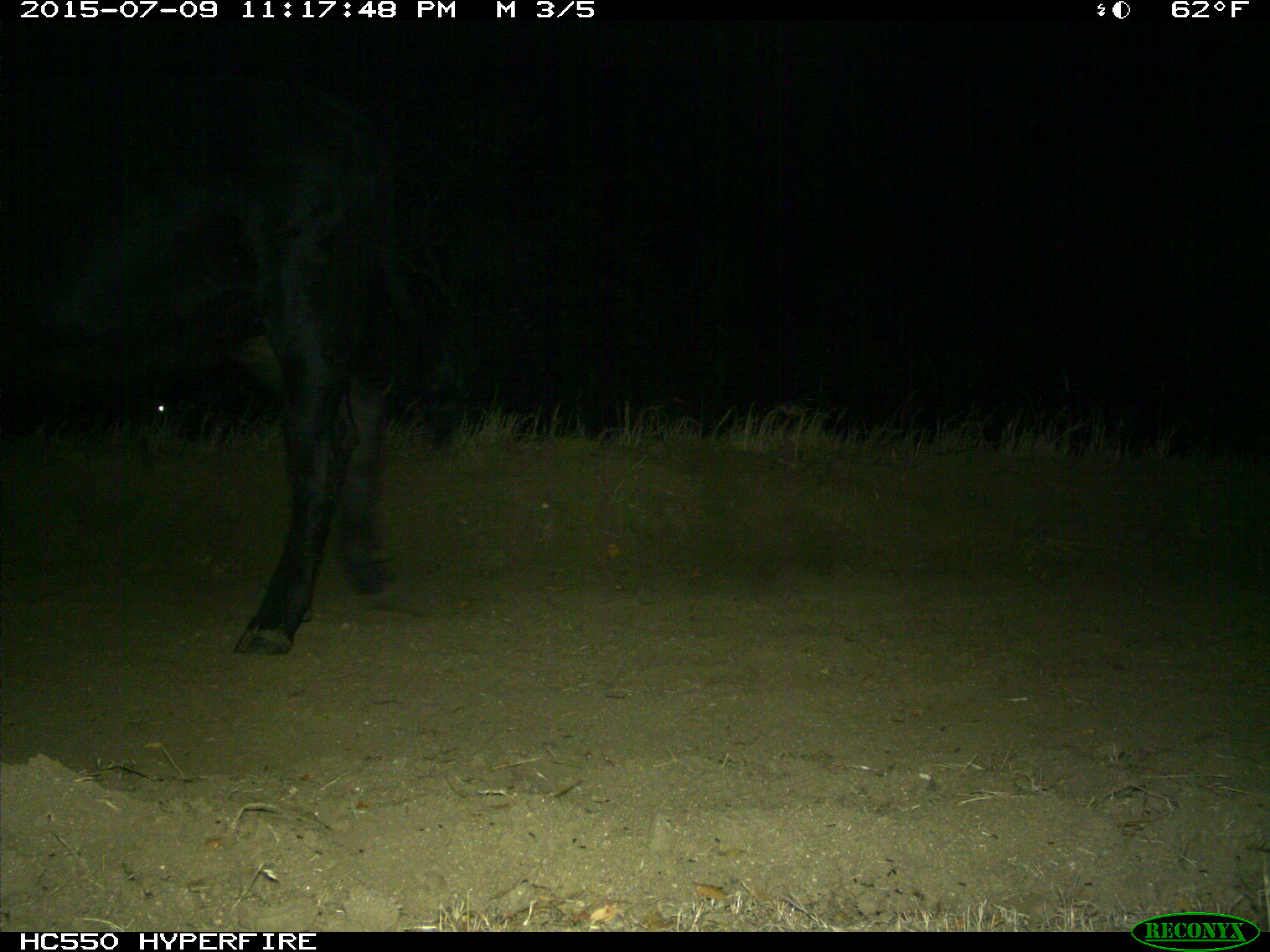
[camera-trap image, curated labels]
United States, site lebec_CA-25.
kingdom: Animalia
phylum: Chordata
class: Mammalia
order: Artiodactyla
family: Bovidae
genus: Bos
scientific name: Bos taurus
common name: domestic cow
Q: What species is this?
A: Bos taurus (domestic cow).